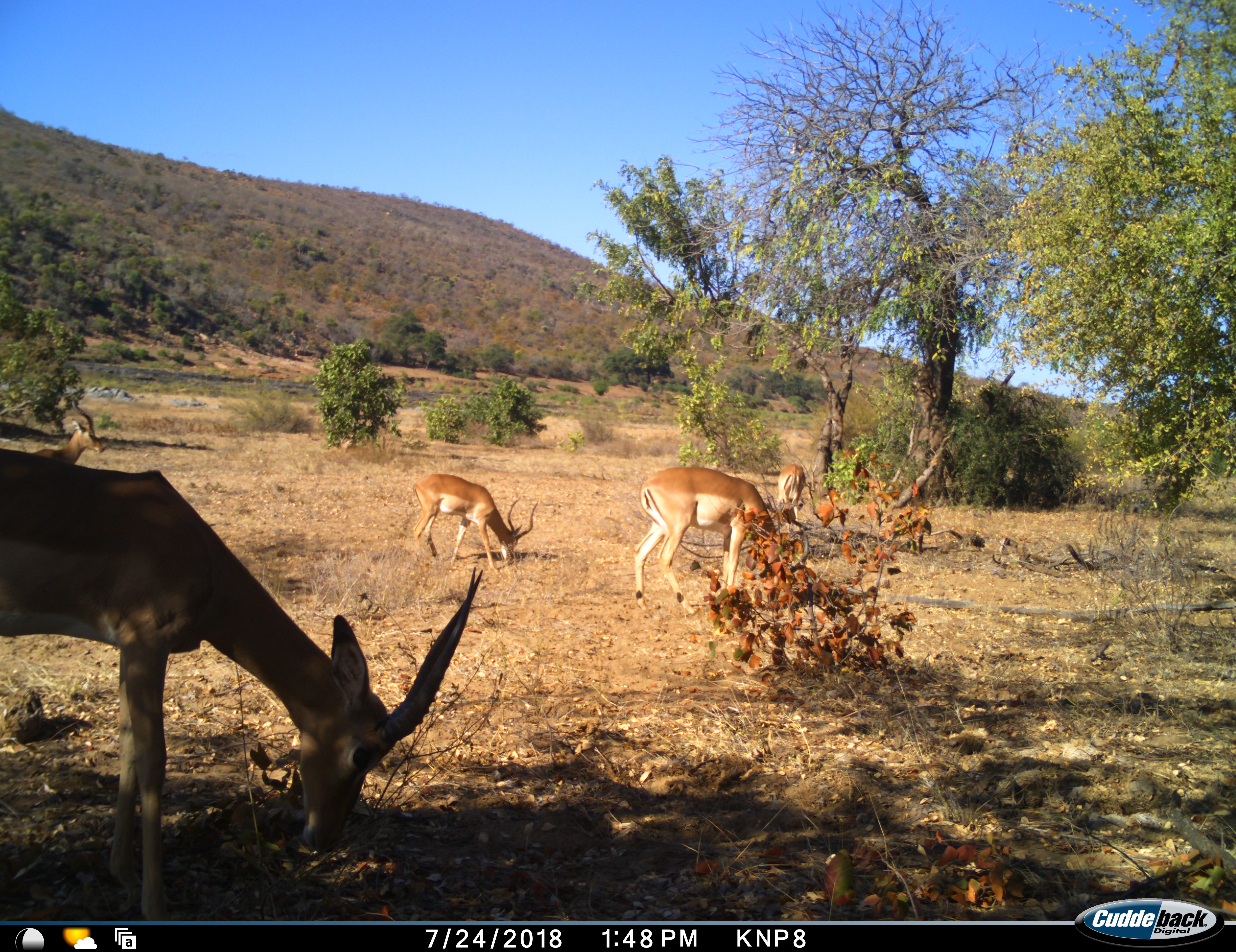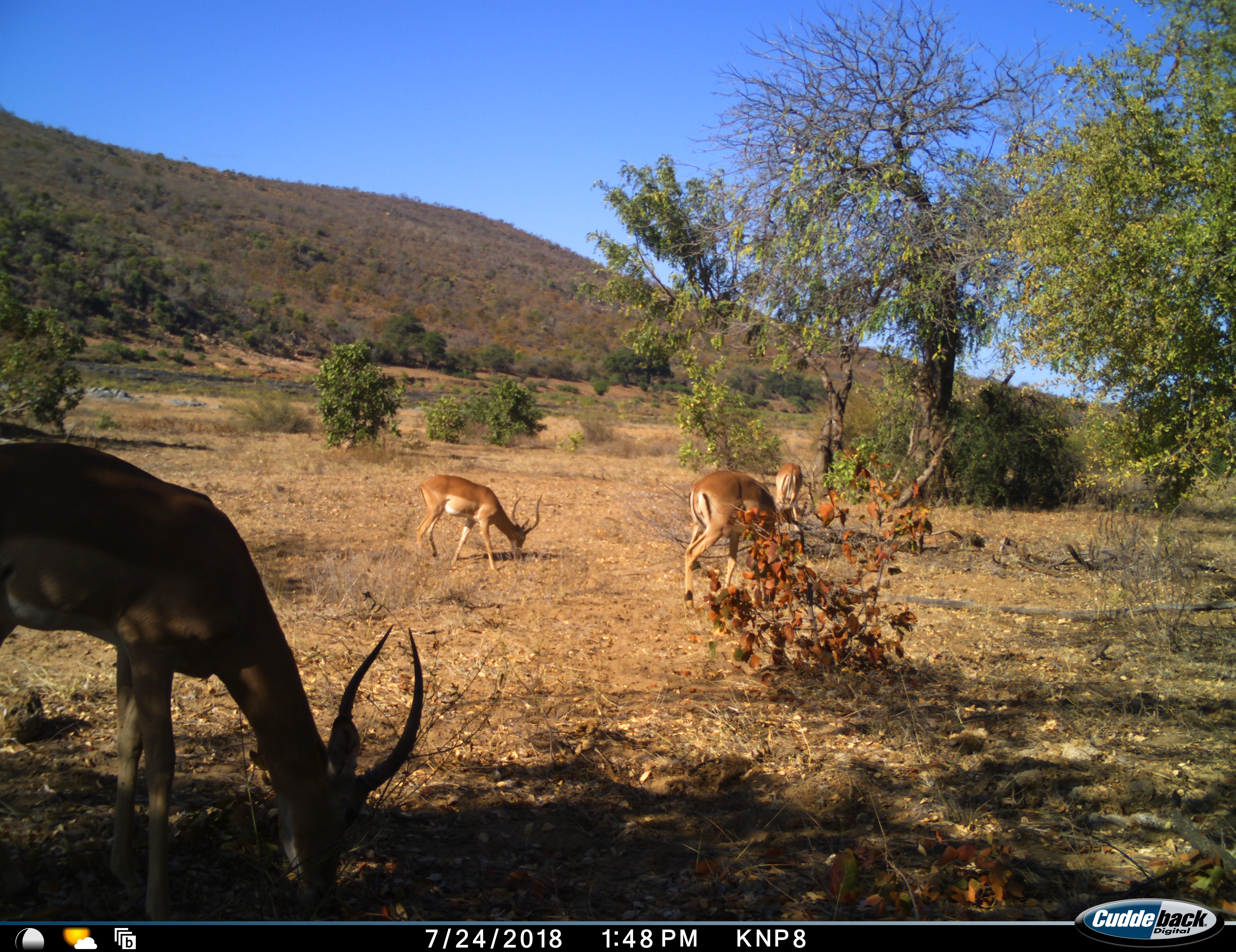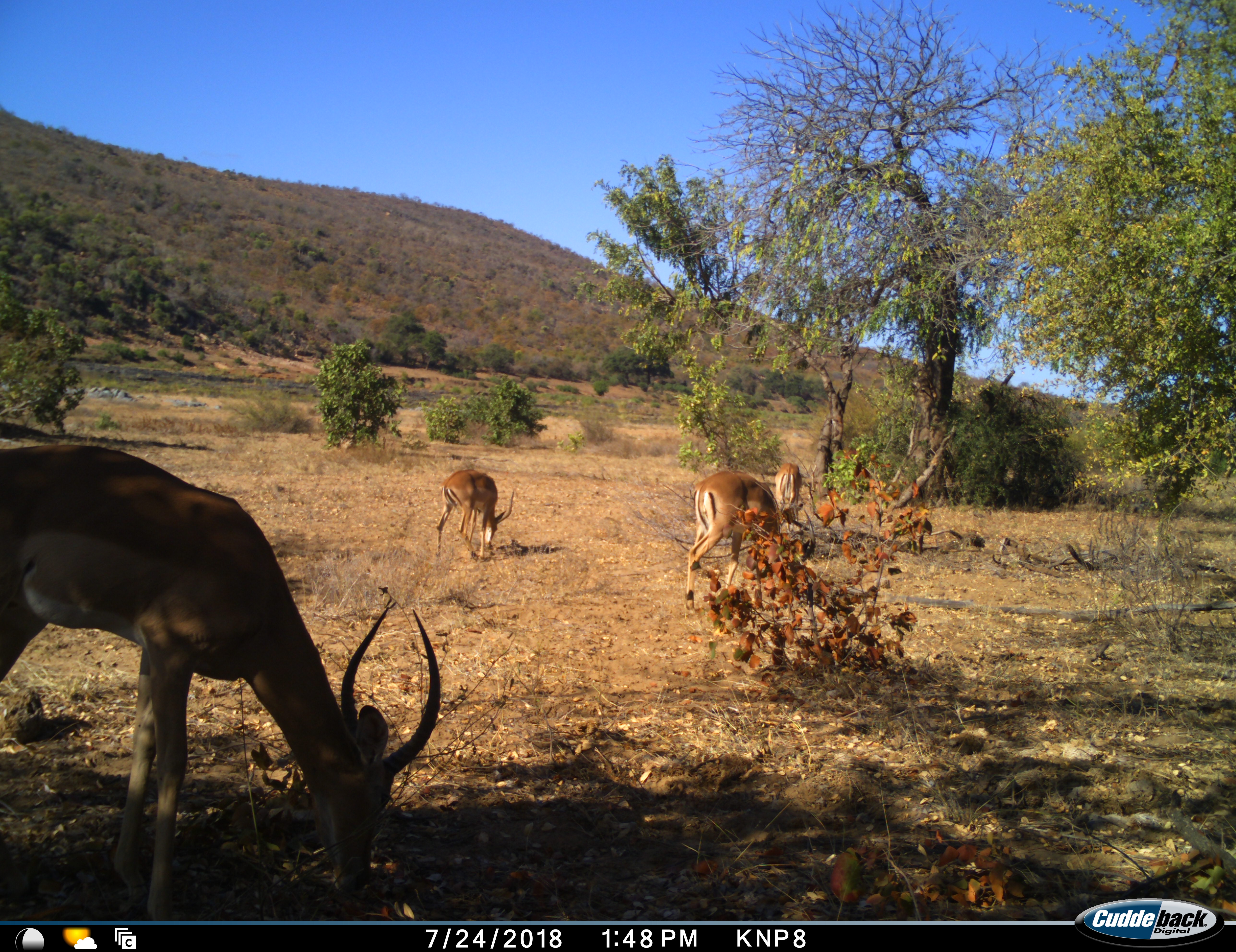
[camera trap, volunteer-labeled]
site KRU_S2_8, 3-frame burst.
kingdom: Animalia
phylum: Chordata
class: Mammalia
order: Artiodactyla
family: Bovidae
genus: Aepyceros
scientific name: Aepyceros melampus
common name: impala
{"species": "impala (Aepyceros melampus)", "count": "5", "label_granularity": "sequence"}